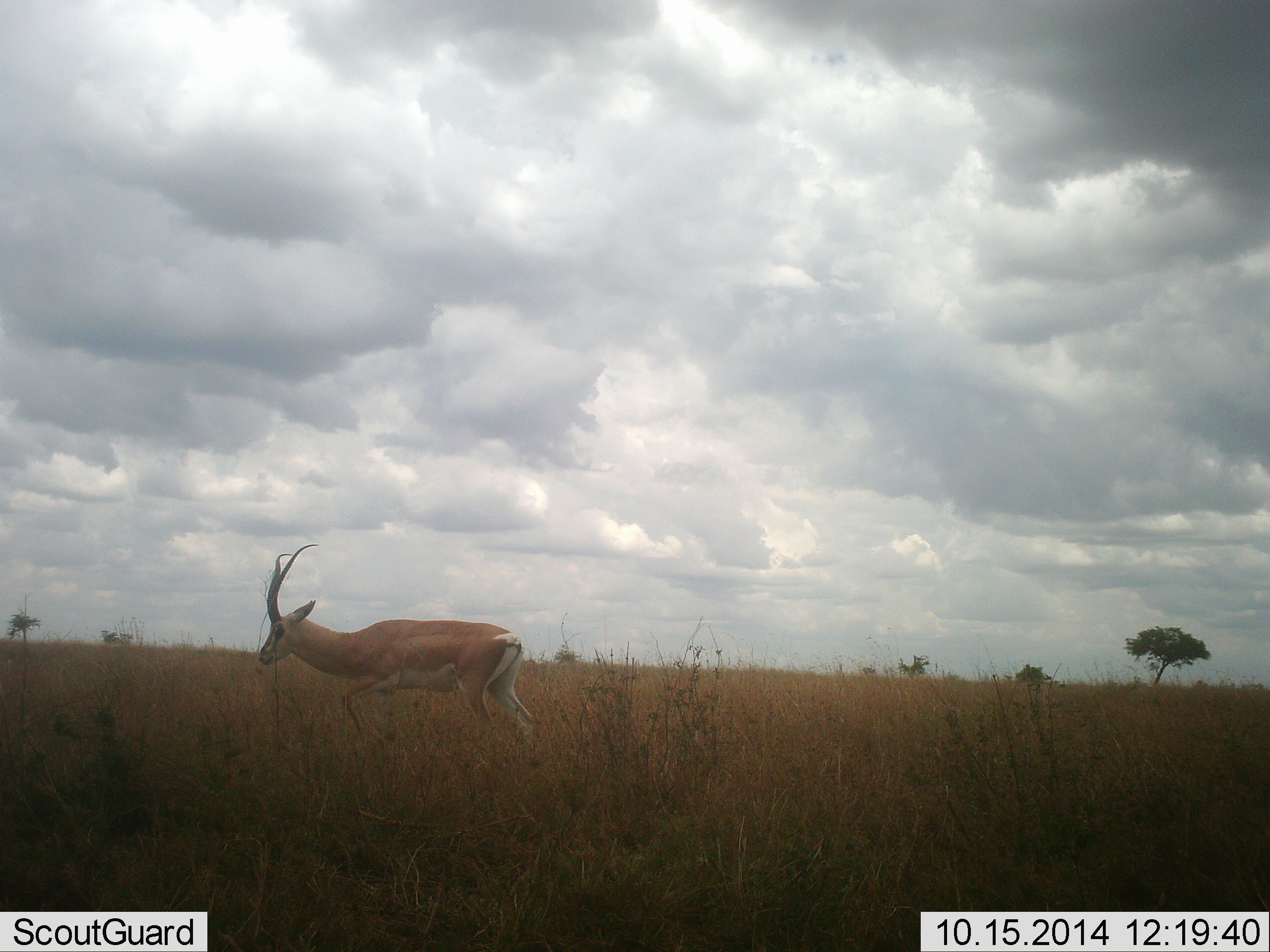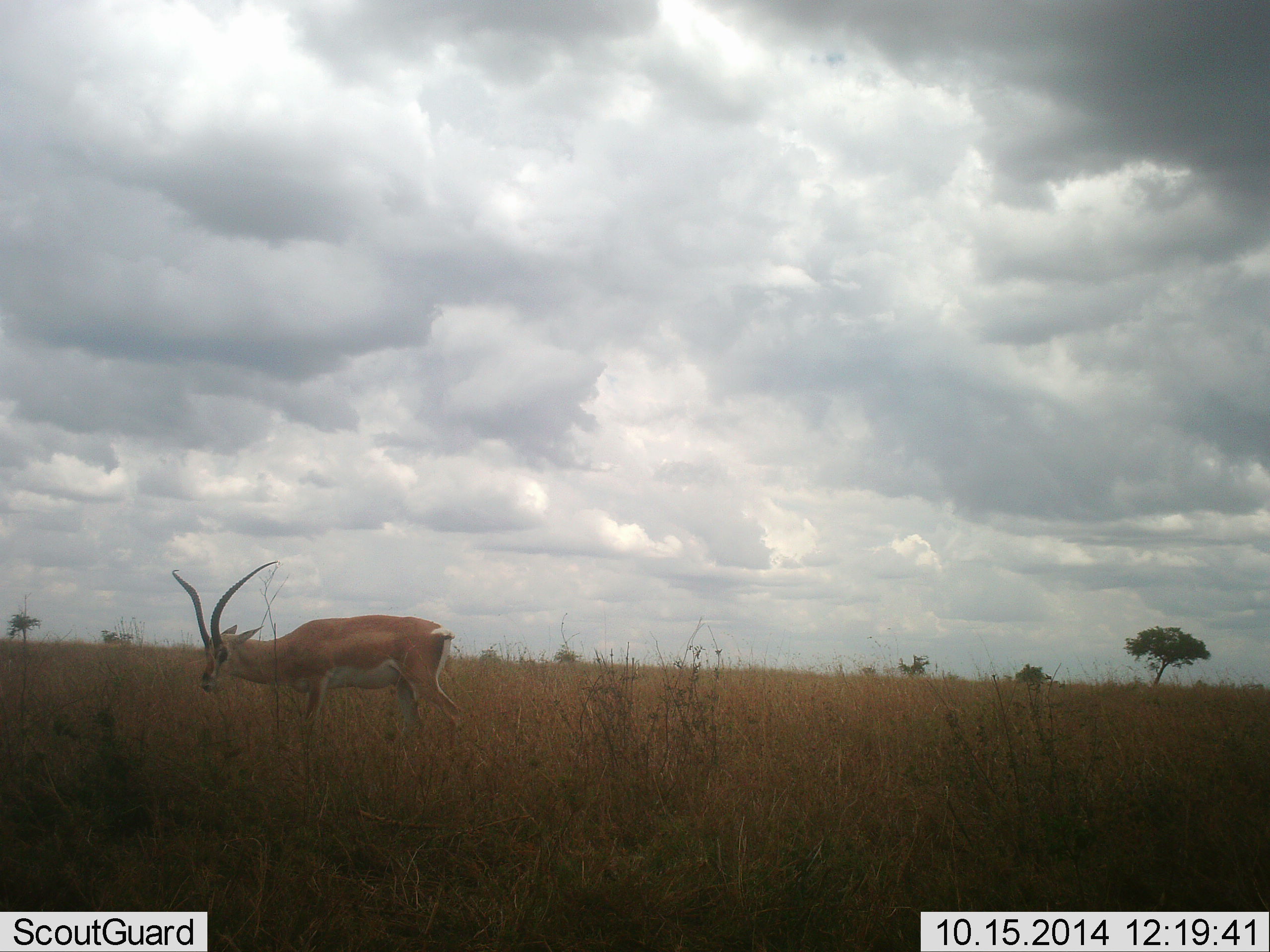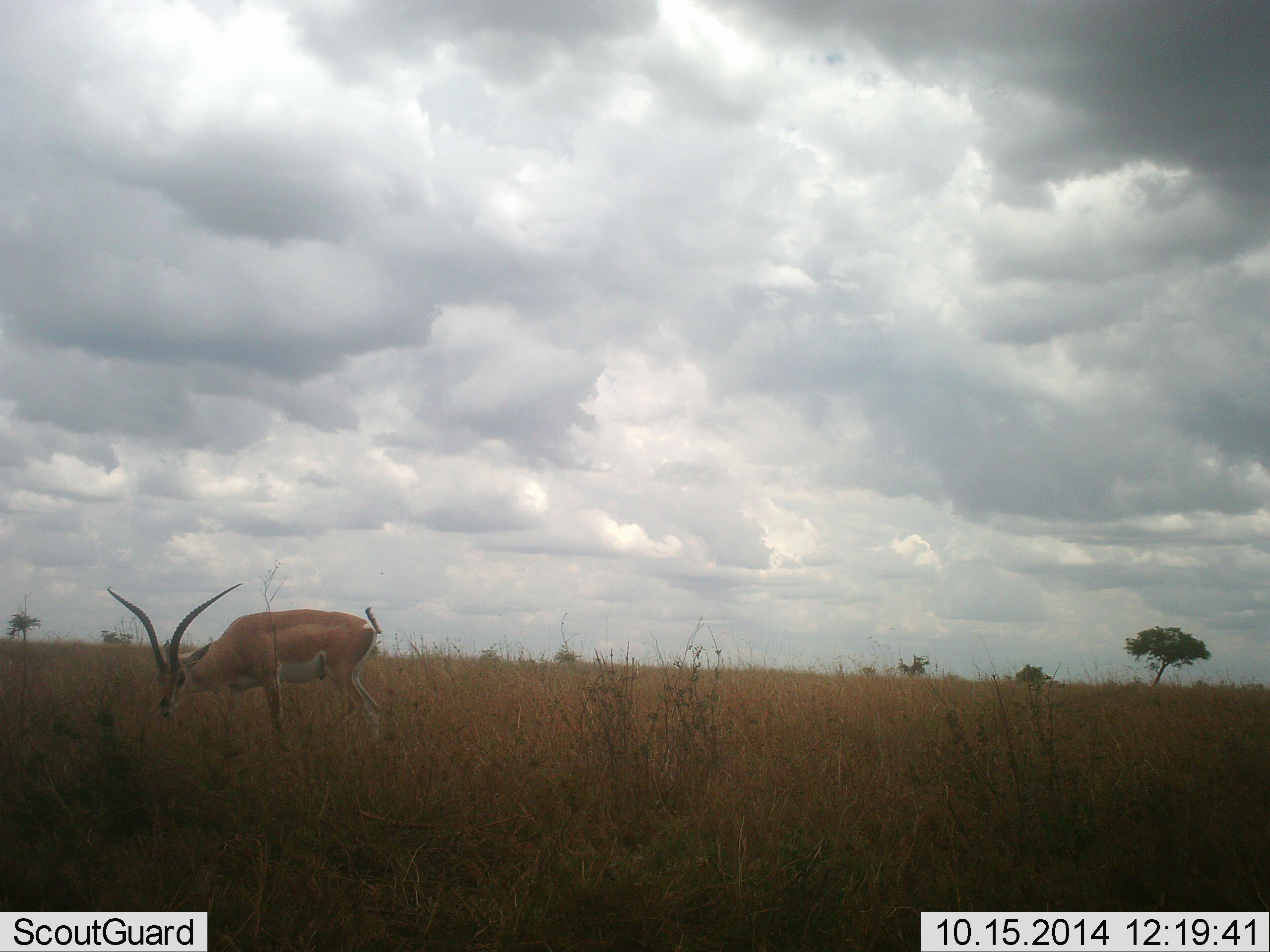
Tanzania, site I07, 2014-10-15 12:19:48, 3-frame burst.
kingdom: Animalia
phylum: Chordata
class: Mammalia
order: Artiodactyla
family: Bovidae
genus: Nanger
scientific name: Nanger granti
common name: grant's gazelle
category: gazellegrants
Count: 1.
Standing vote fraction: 0%.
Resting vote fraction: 0%.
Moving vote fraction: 90%.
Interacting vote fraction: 0%.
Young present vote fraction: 0%.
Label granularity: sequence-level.